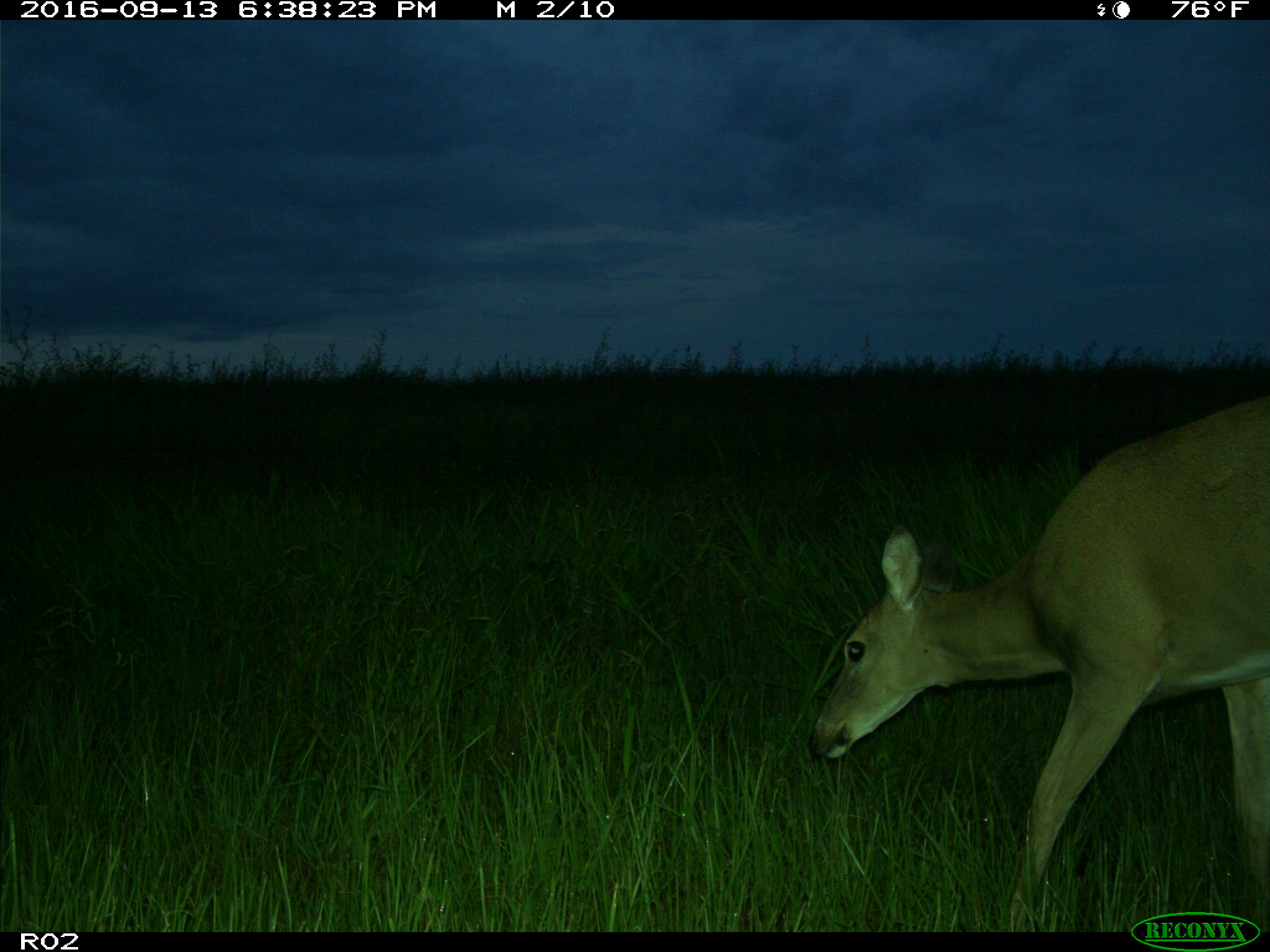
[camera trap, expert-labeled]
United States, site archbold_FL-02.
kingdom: Animalia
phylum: Chordata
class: Mammalia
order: Artiodactyla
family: Cervidae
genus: Odocoileus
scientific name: Odocoileus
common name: deer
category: unidentified deer